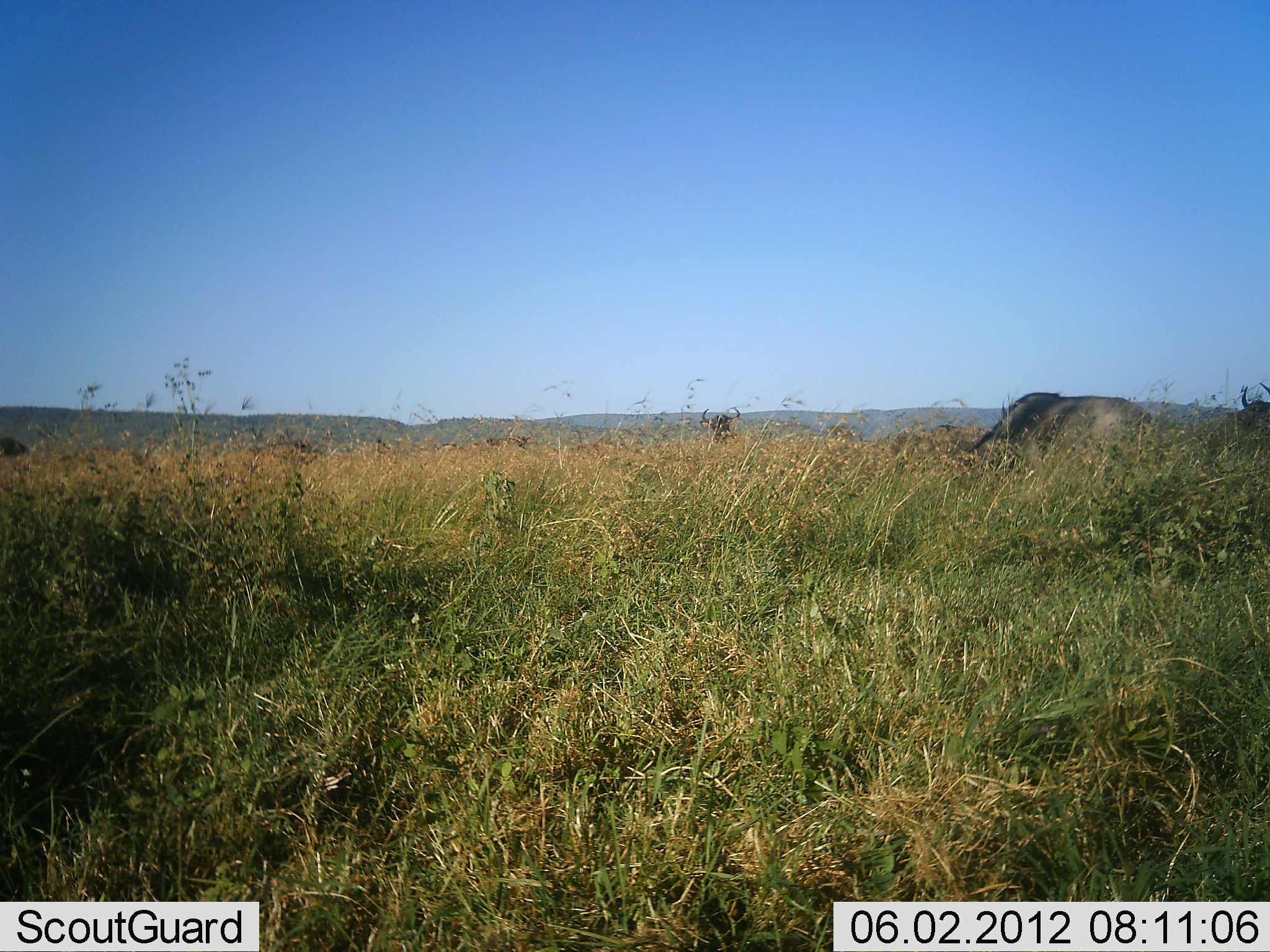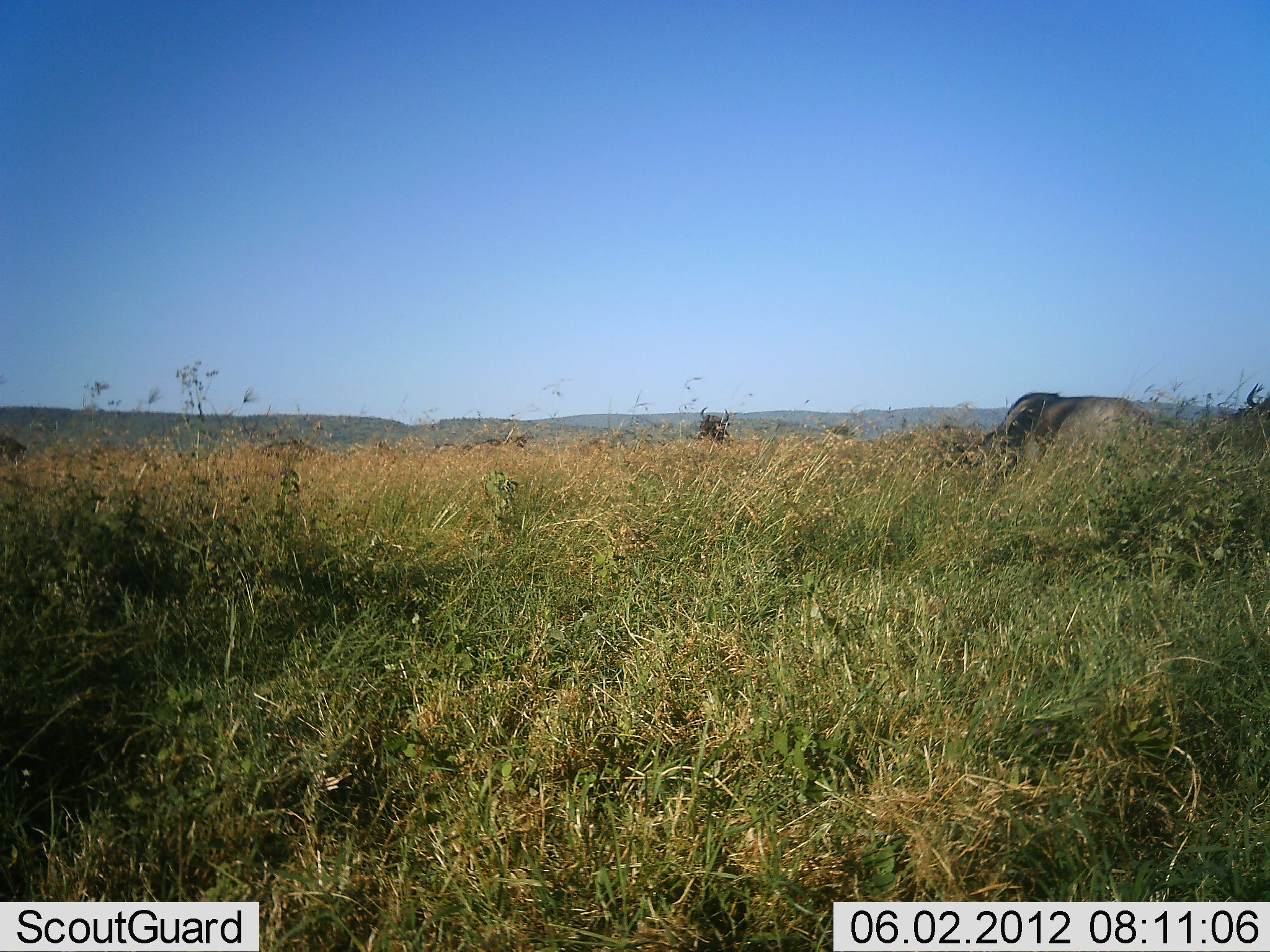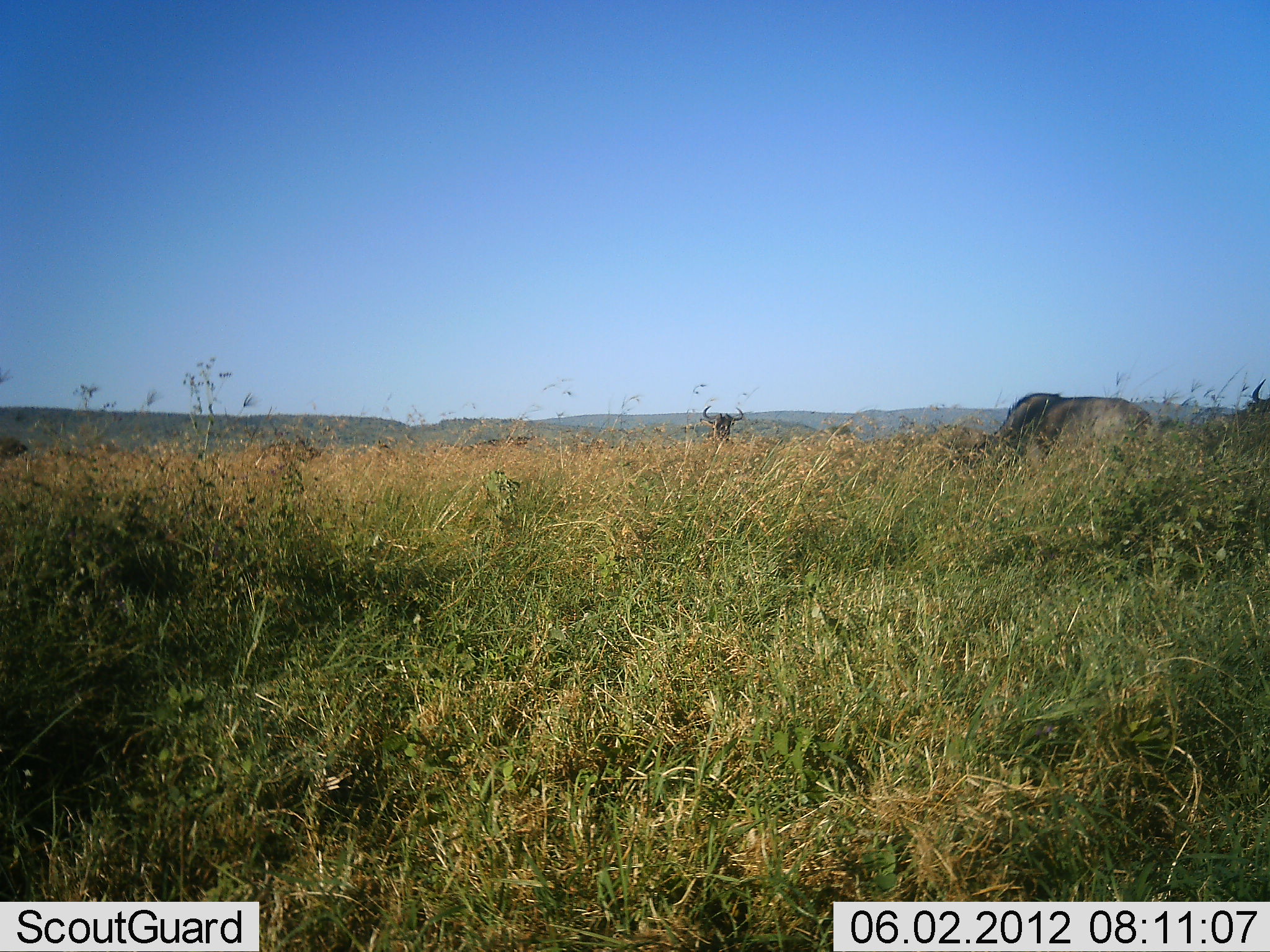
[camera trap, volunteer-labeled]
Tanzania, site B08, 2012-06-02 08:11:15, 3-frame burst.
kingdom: Animalia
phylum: Chordata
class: Mammalia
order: Artiodactyla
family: Bovidae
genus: Connochaetes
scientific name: Connochaetes taurinus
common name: blue wildebeest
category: wildebeest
Wildebeest (blue wildebeest) (Connochaetes taurinus), count 3. Behavior (volunteer vote fractions): standing 64%, resting 9%, moving 9%, interacting 0%. Young present (vote fraction): 0%. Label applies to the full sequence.